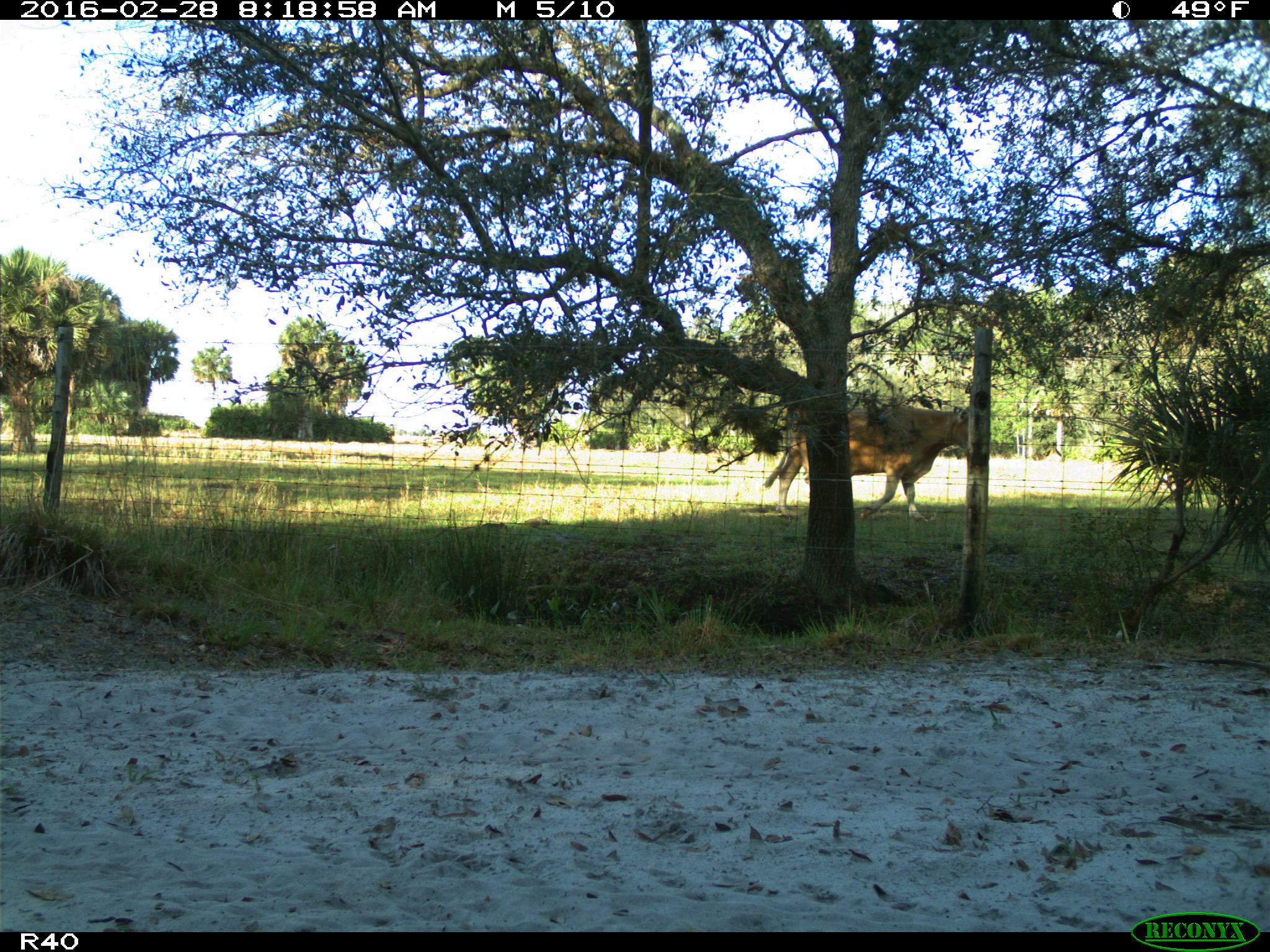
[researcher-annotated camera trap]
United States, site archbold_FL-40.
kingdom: Animalia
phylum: Chordata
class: Mammalia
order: Artiodactyla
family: Bovidae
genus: Bos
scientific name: Bos taurus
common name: domestic cow